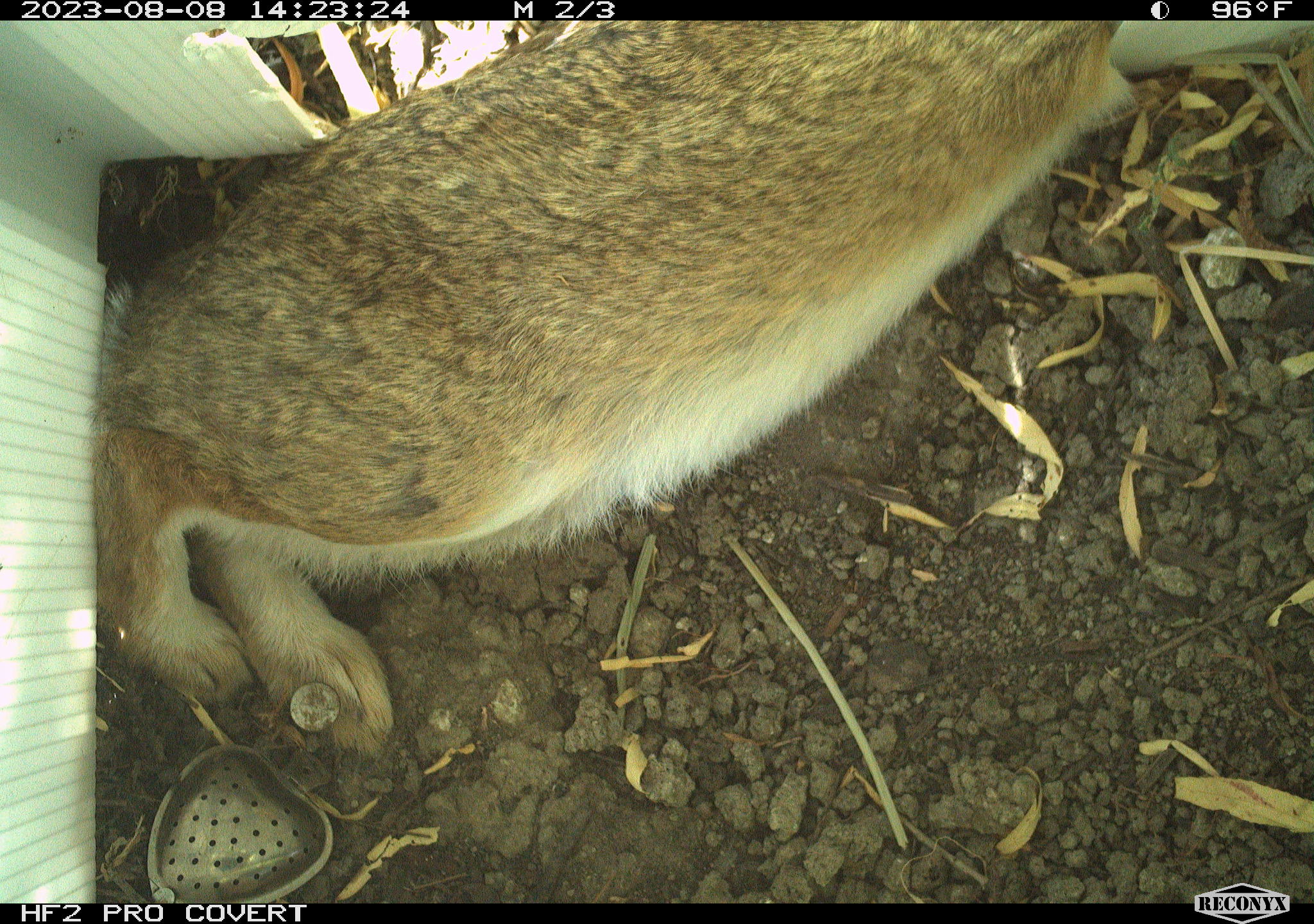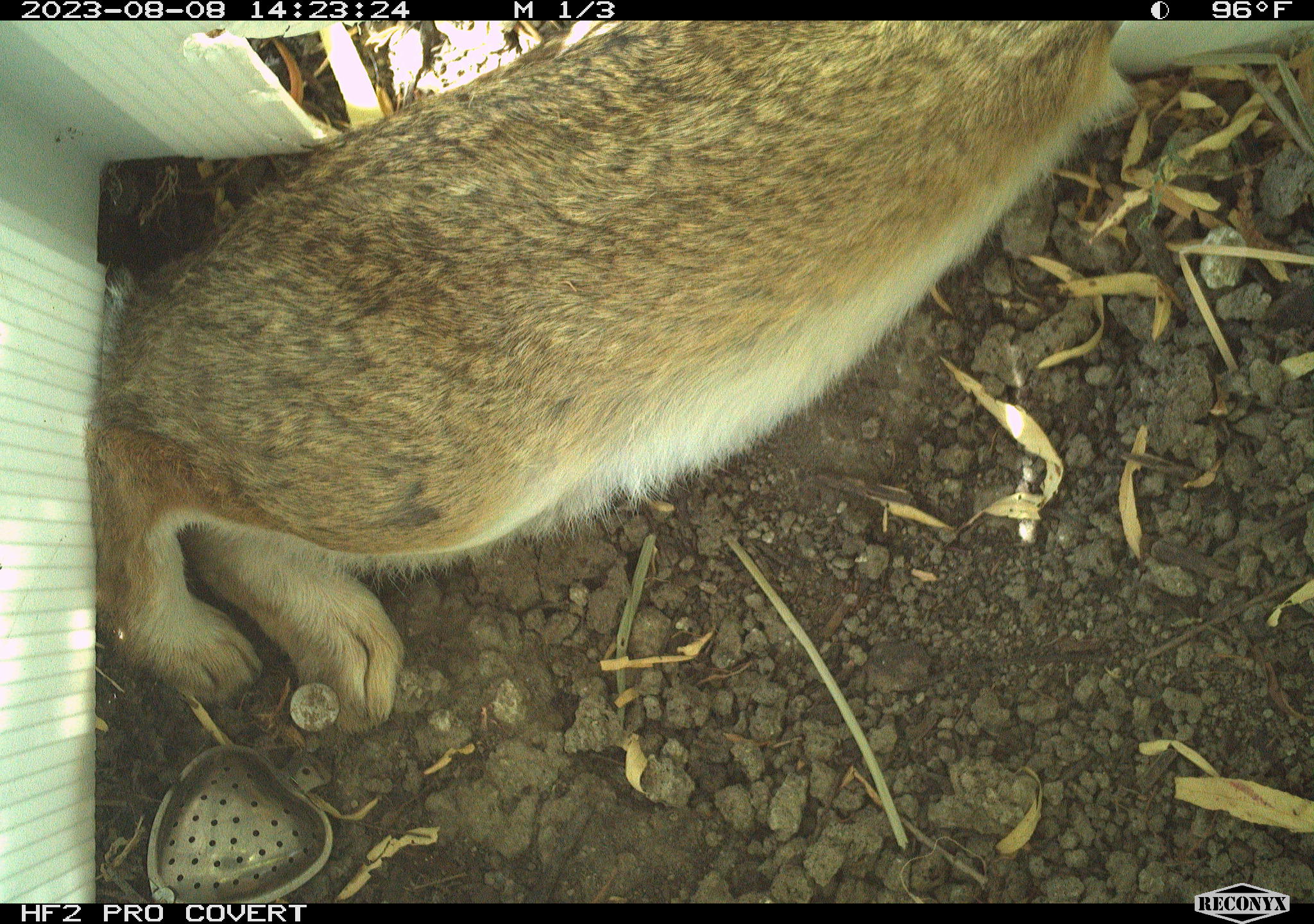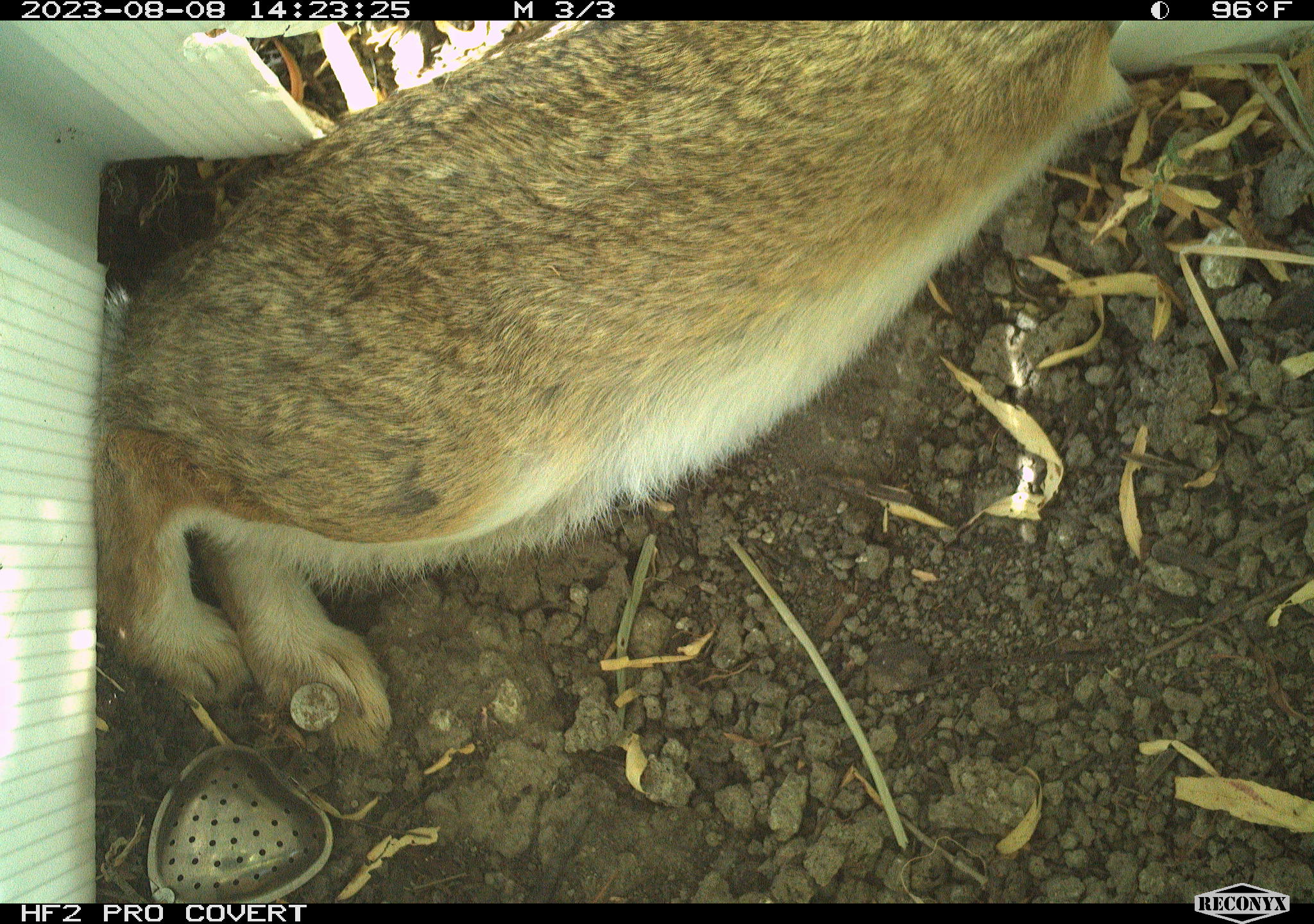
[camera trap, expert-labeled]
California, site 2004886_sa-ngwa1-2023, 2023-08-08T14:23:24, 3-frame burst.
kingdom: Animalia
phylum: Chordata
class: Mammalia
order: Lagomorpha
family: Leporidae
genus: Sylvilagus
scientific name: Sylvilagus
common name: cottontail rabbits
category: sylvilagus species